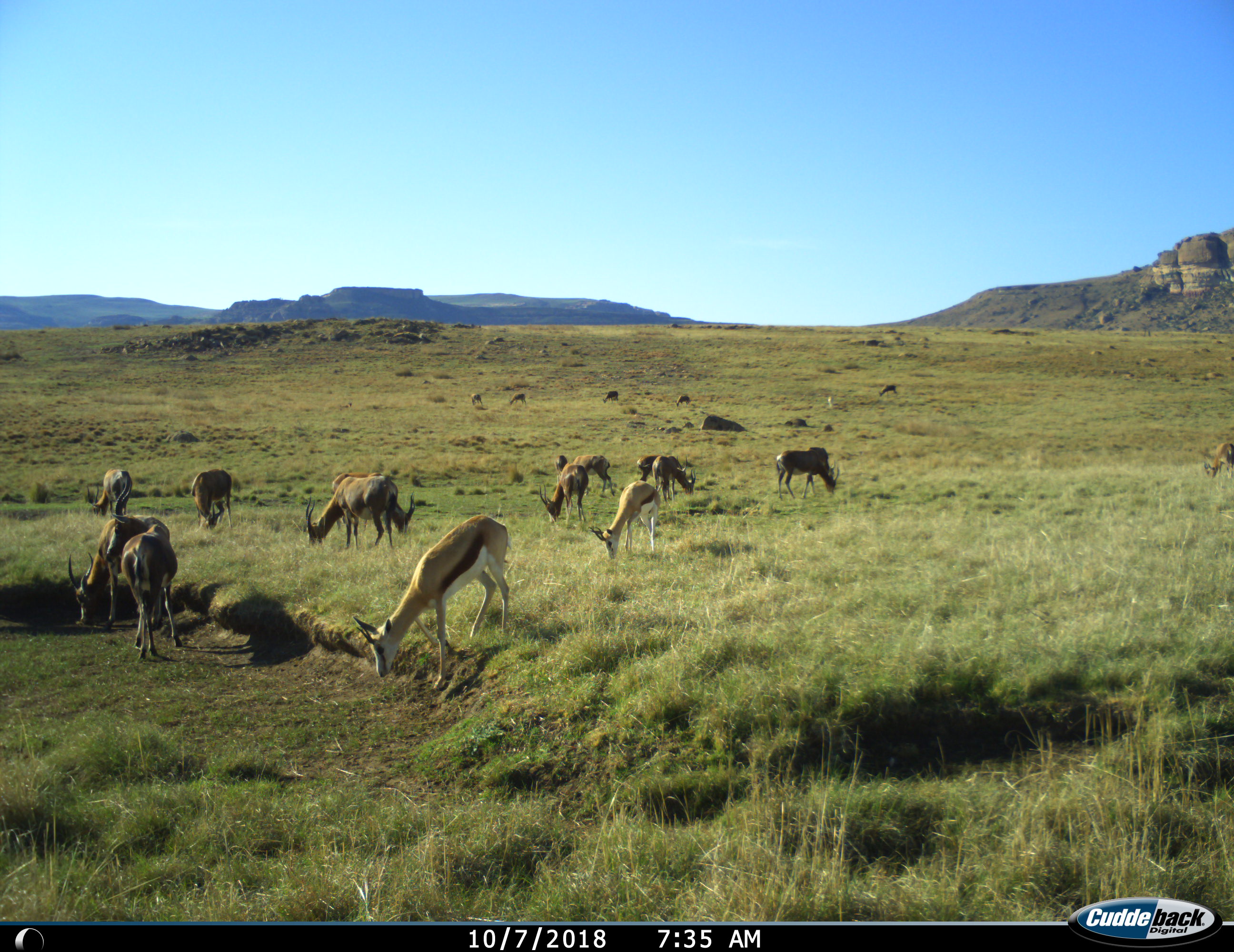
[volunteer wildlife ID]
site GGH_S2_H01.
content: unidentified animal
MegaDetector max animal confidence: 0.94